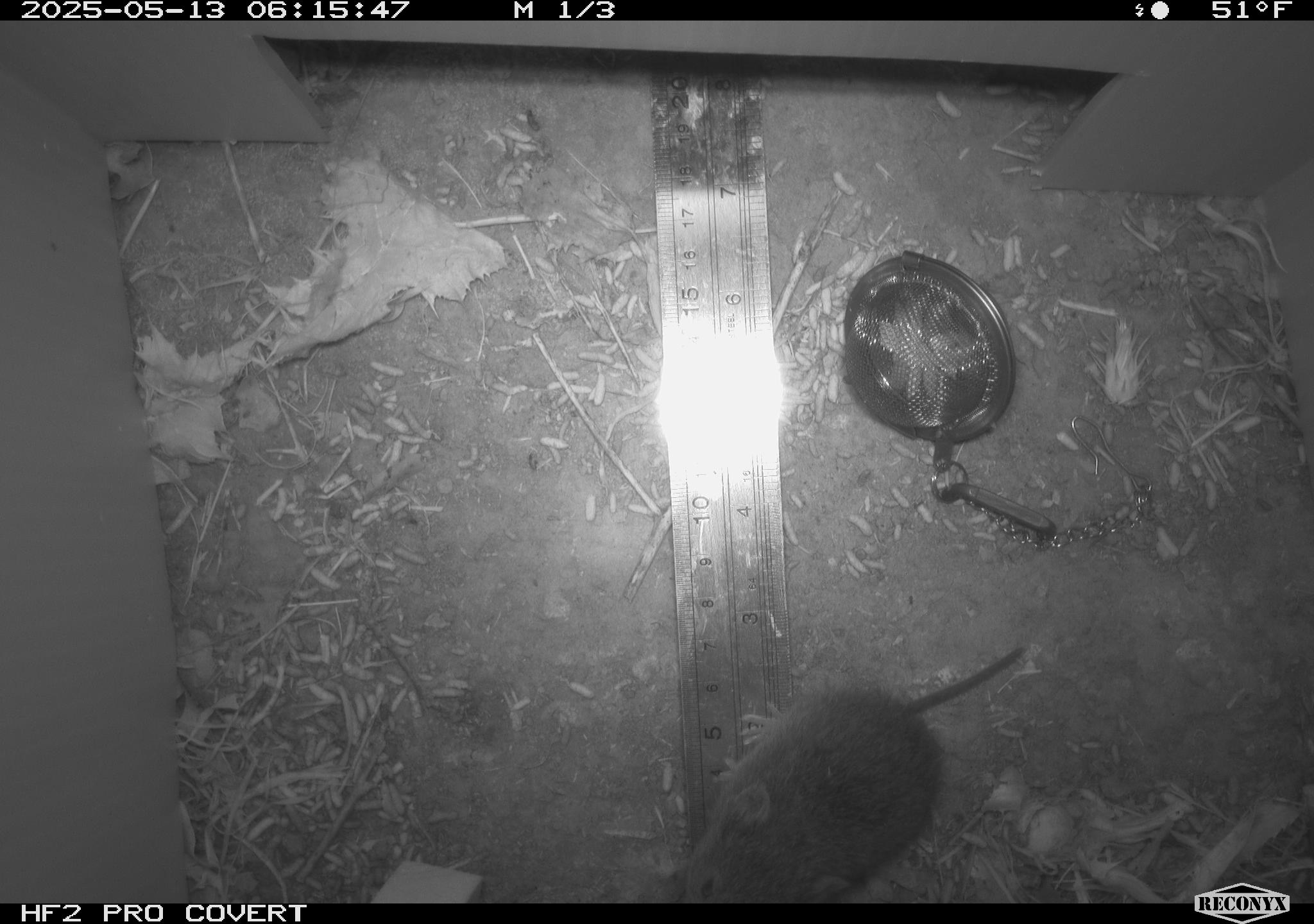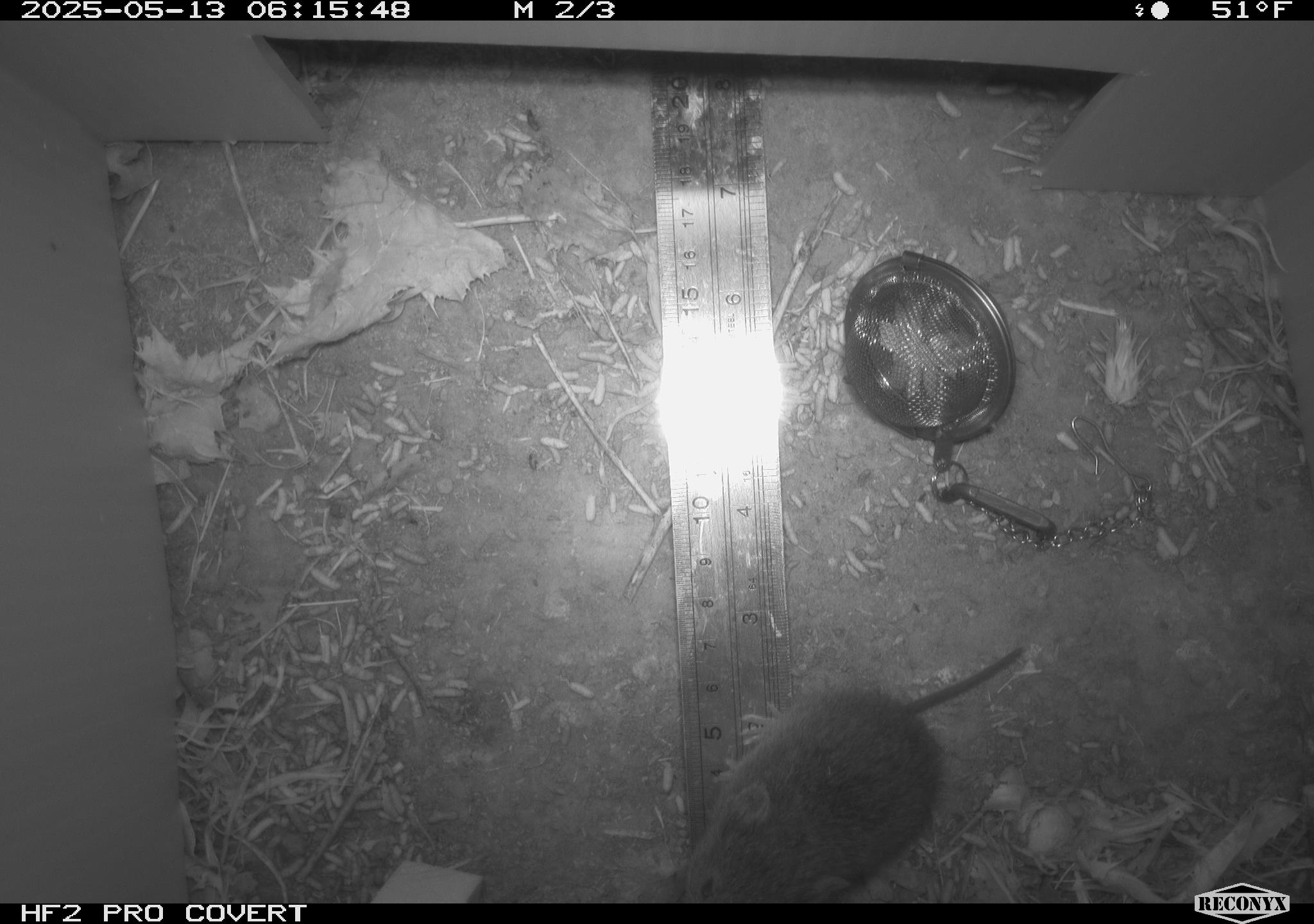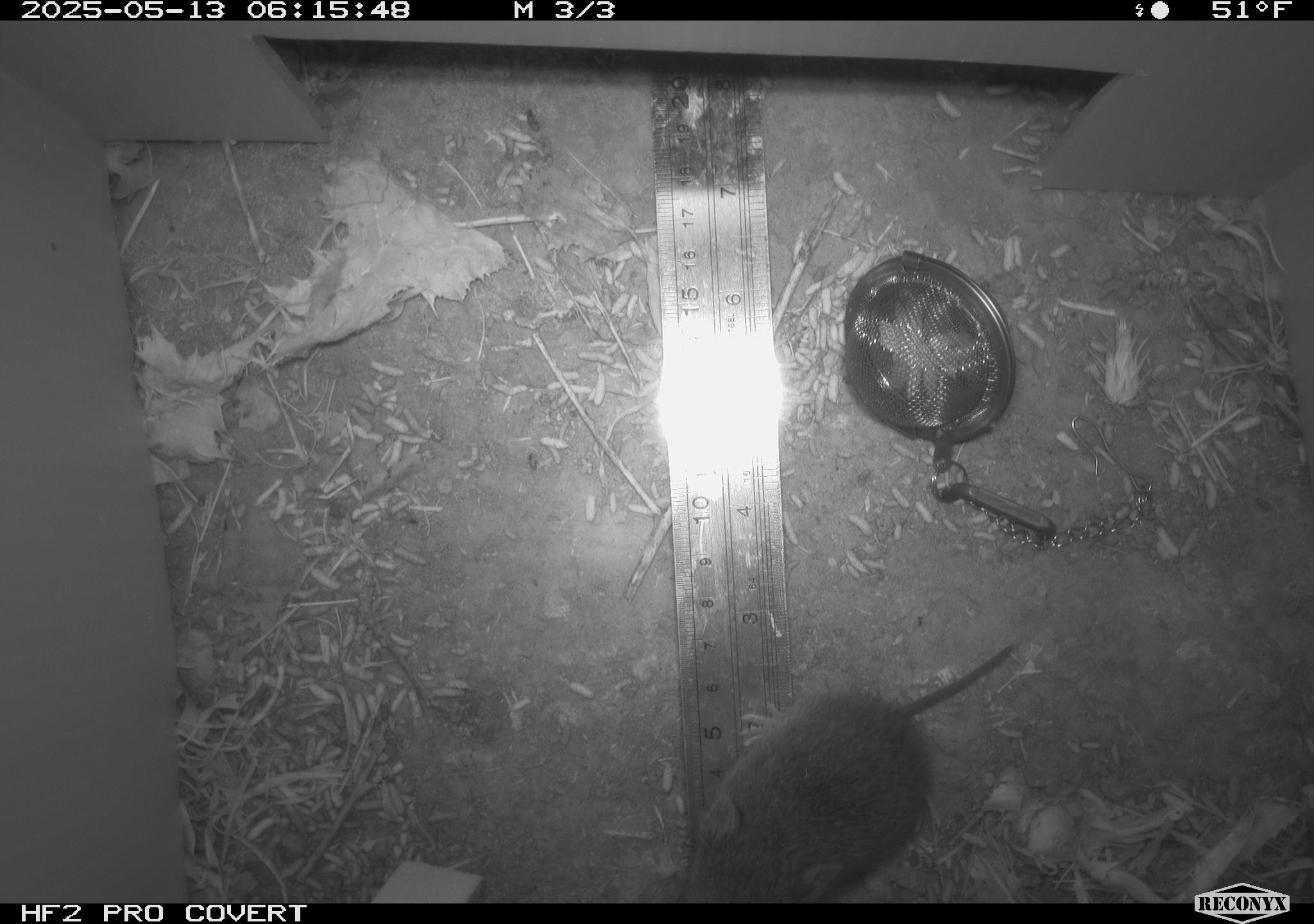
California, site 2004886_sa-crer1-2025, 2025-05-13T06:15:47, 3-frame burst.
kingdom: Animalia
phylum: Chordata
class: Mammalia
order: Rodentia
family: Cricetidae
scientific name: Arvicolinae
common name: voles, lemmings, and muskrats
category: arvicolinae subfamily